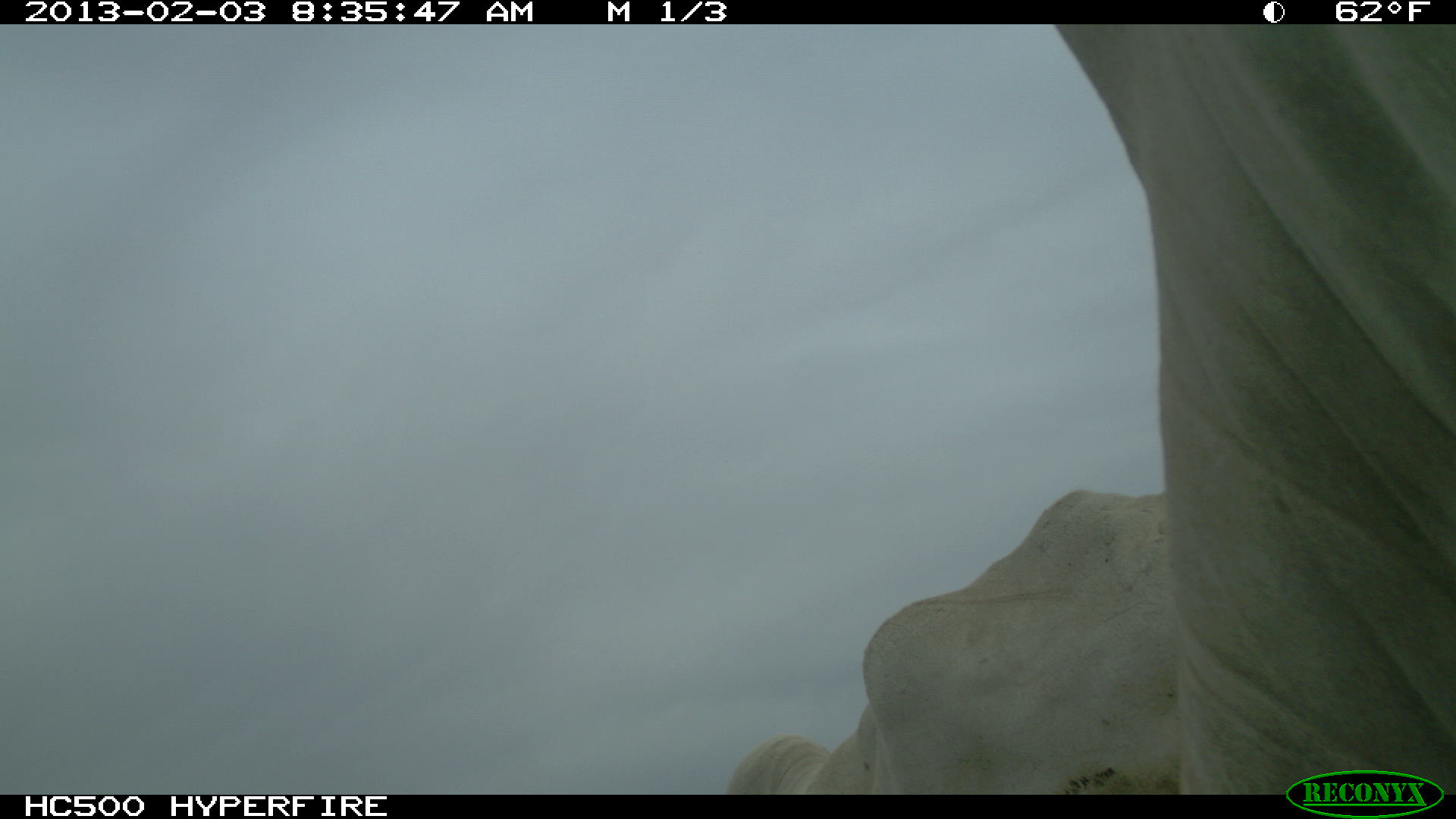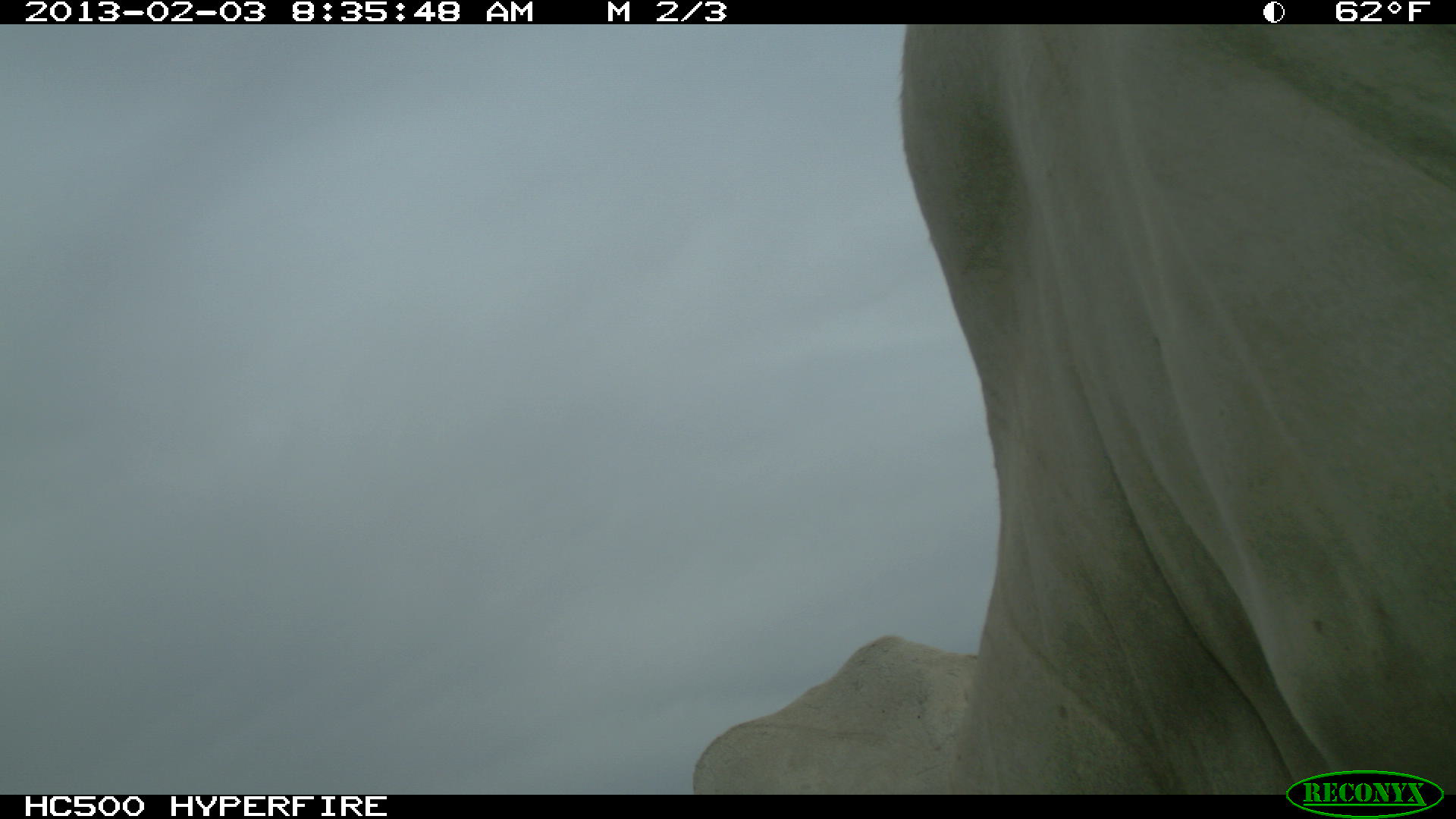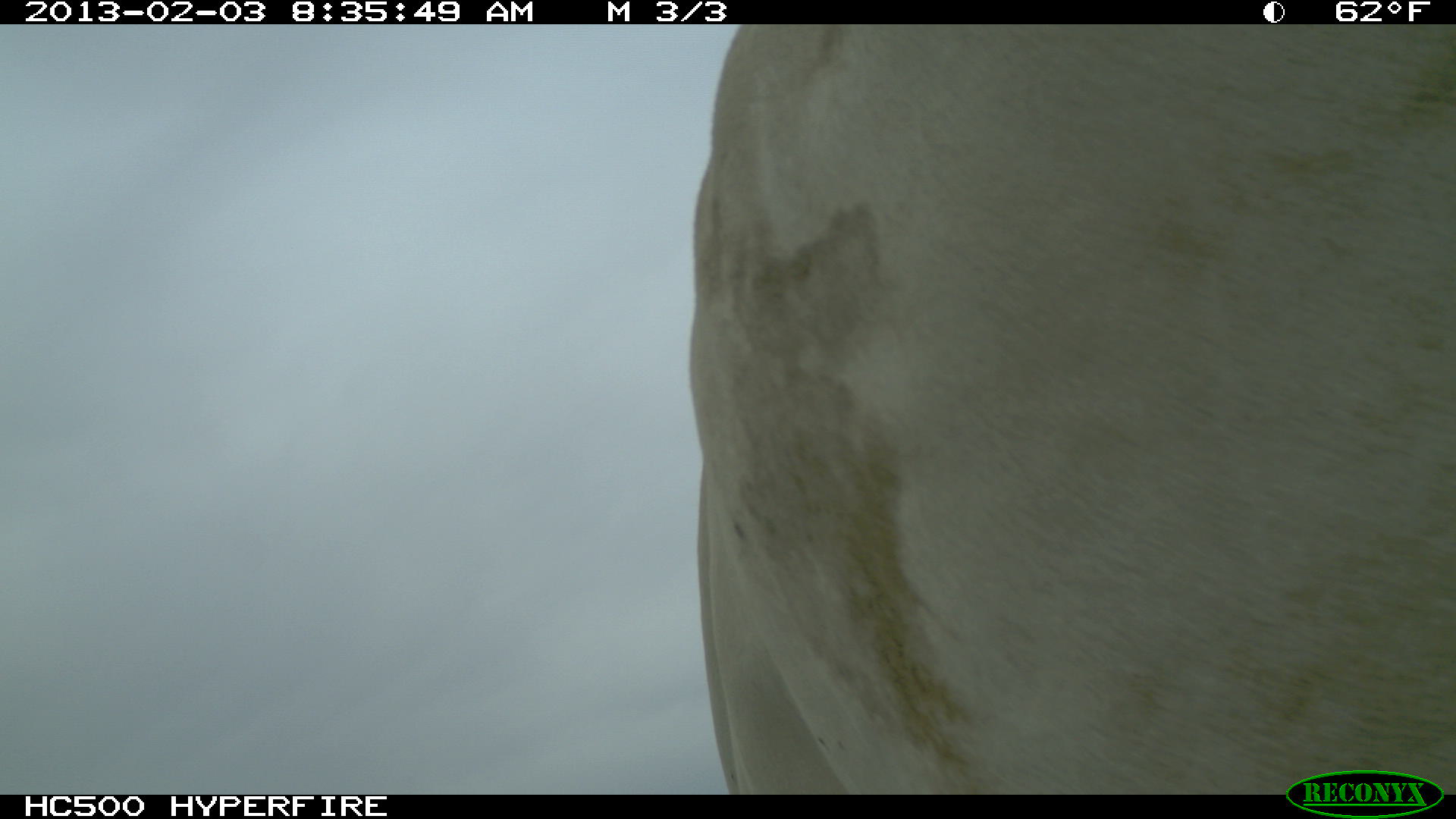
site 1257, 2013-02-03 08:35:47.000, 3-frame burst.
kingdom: Animalia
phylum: Chordata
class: Mammalia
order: Artiodactyla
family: Bovidae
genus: Bos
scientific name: Bos taurus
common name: domestic cattle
Bos taurus (domestic cattle), count 2.